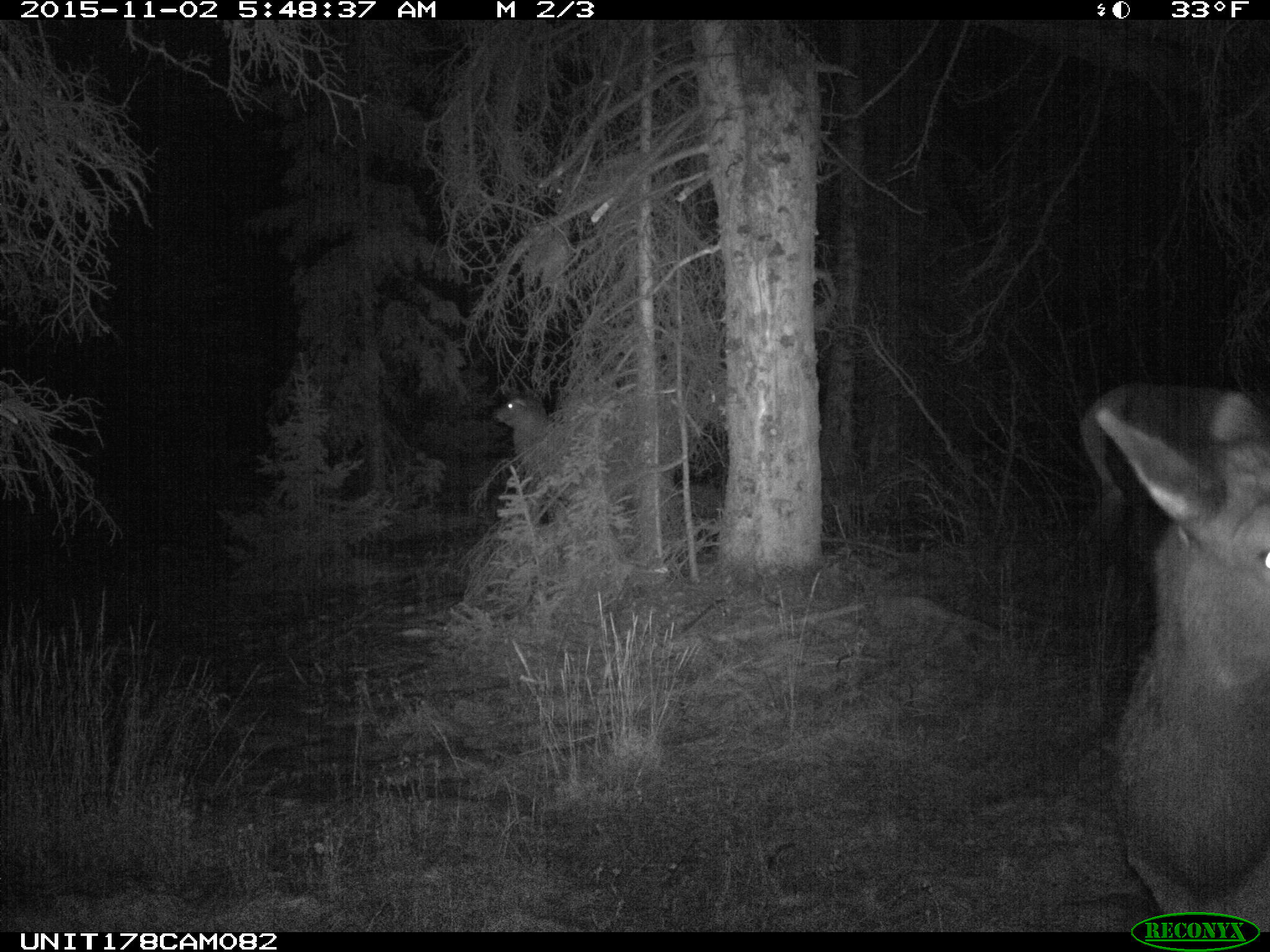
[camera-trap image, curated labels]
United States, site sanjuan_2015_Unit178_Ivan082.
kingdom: Animalia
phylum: Chordata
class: Mammalia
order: Artiodactyla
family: Cervidae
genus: Cervus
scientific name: Cervus elaphus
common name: red deer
Cervus elaphus (red deer).